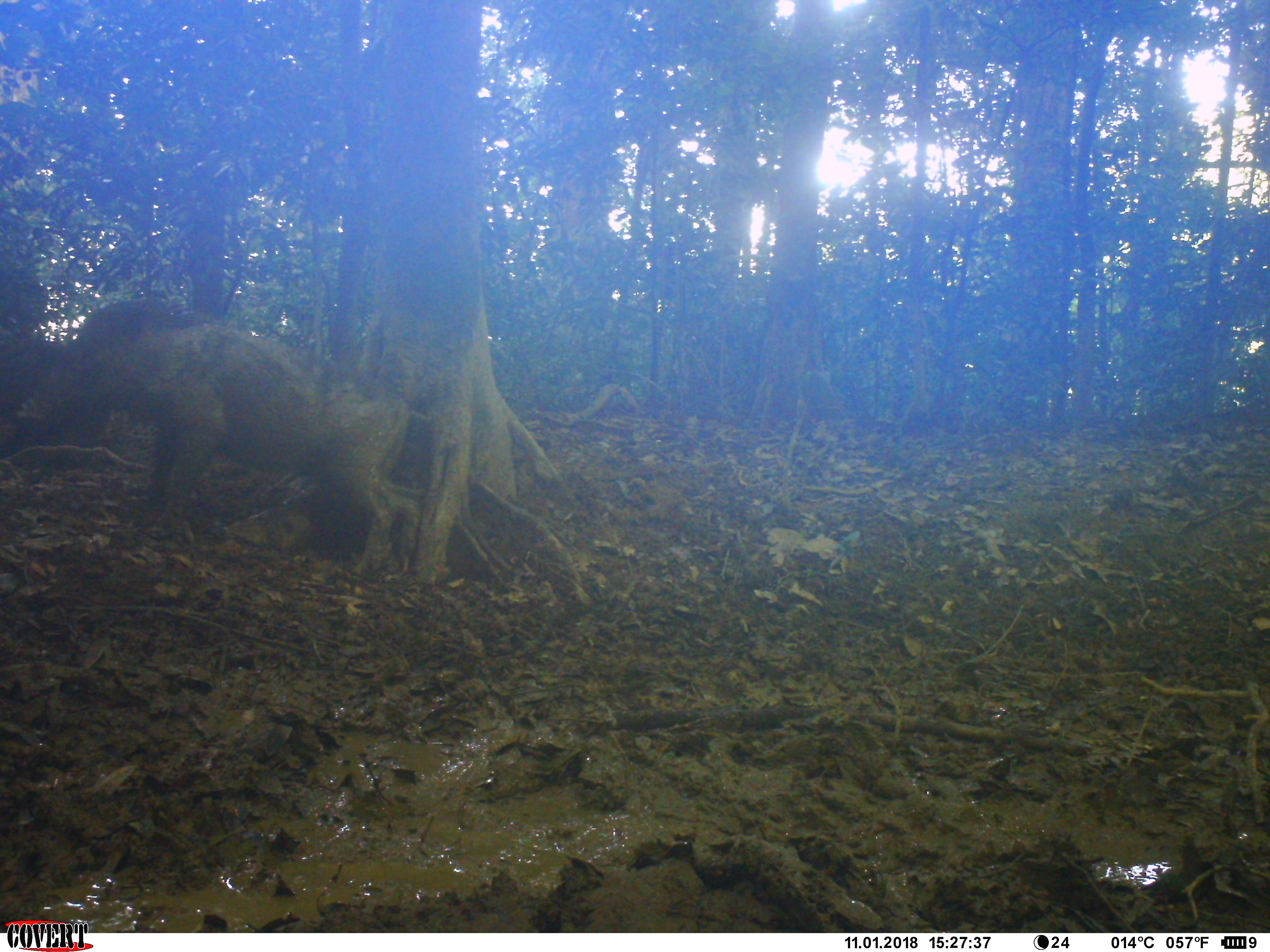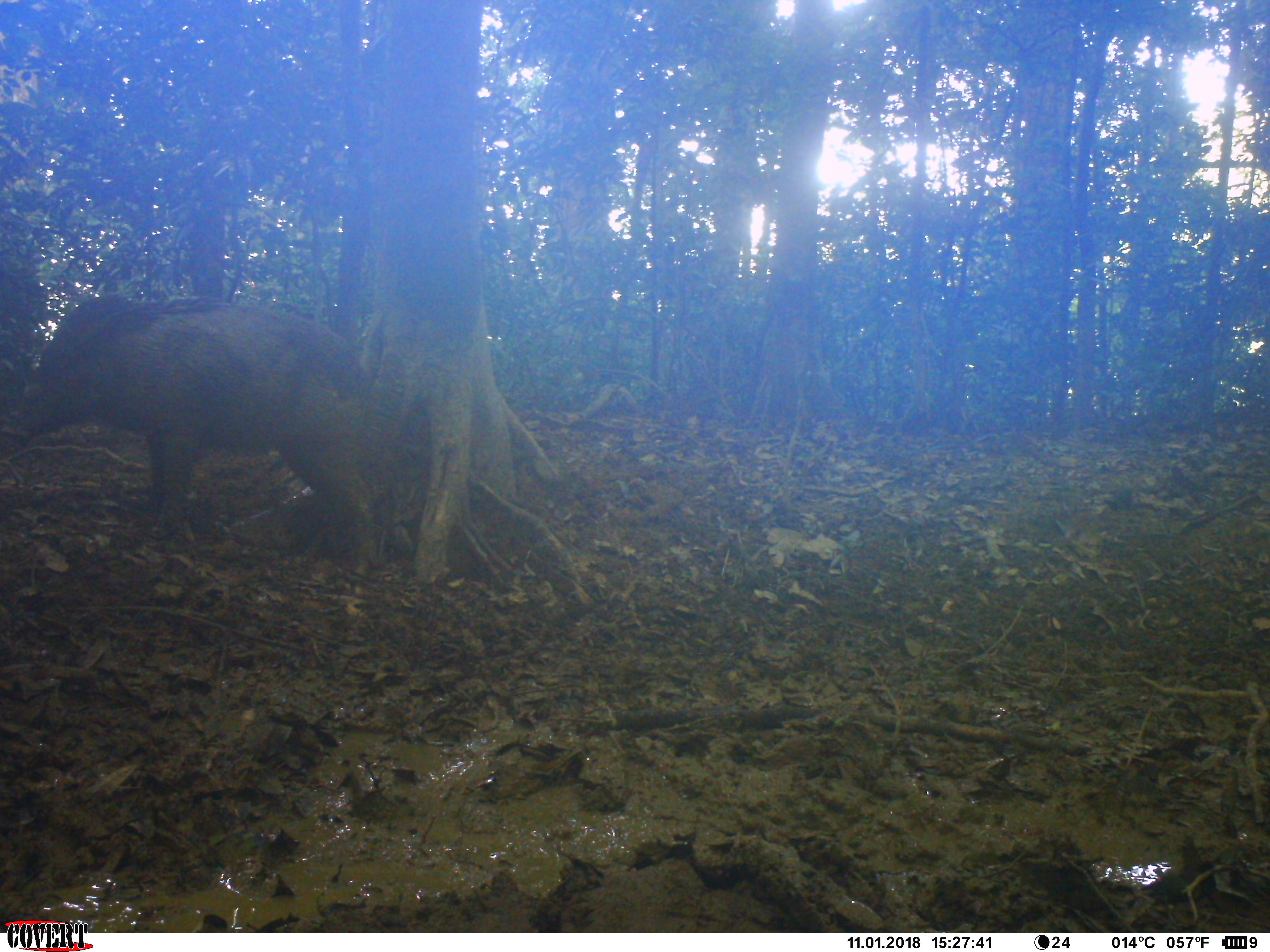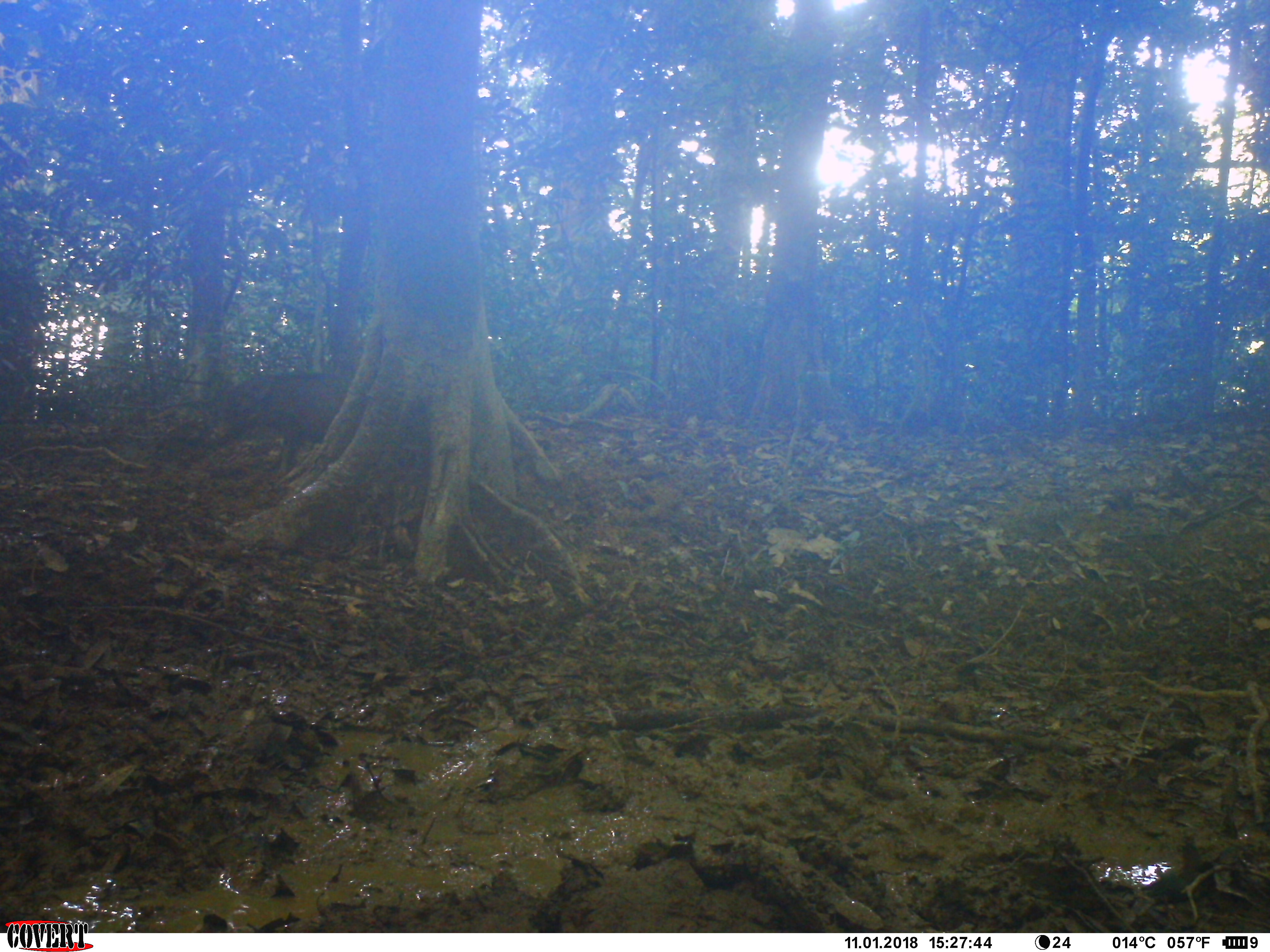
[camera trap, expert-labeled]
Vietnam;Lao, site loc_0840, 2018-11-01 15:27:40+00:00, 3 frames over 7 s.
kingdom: Animalia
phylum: Chordata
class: Mammalia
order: Artiodactyla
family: Suidae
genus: Sus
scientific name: Sus scrofa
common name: eurasian wild pig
Eurasian wild pig (Sus scrofa). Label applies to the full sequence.